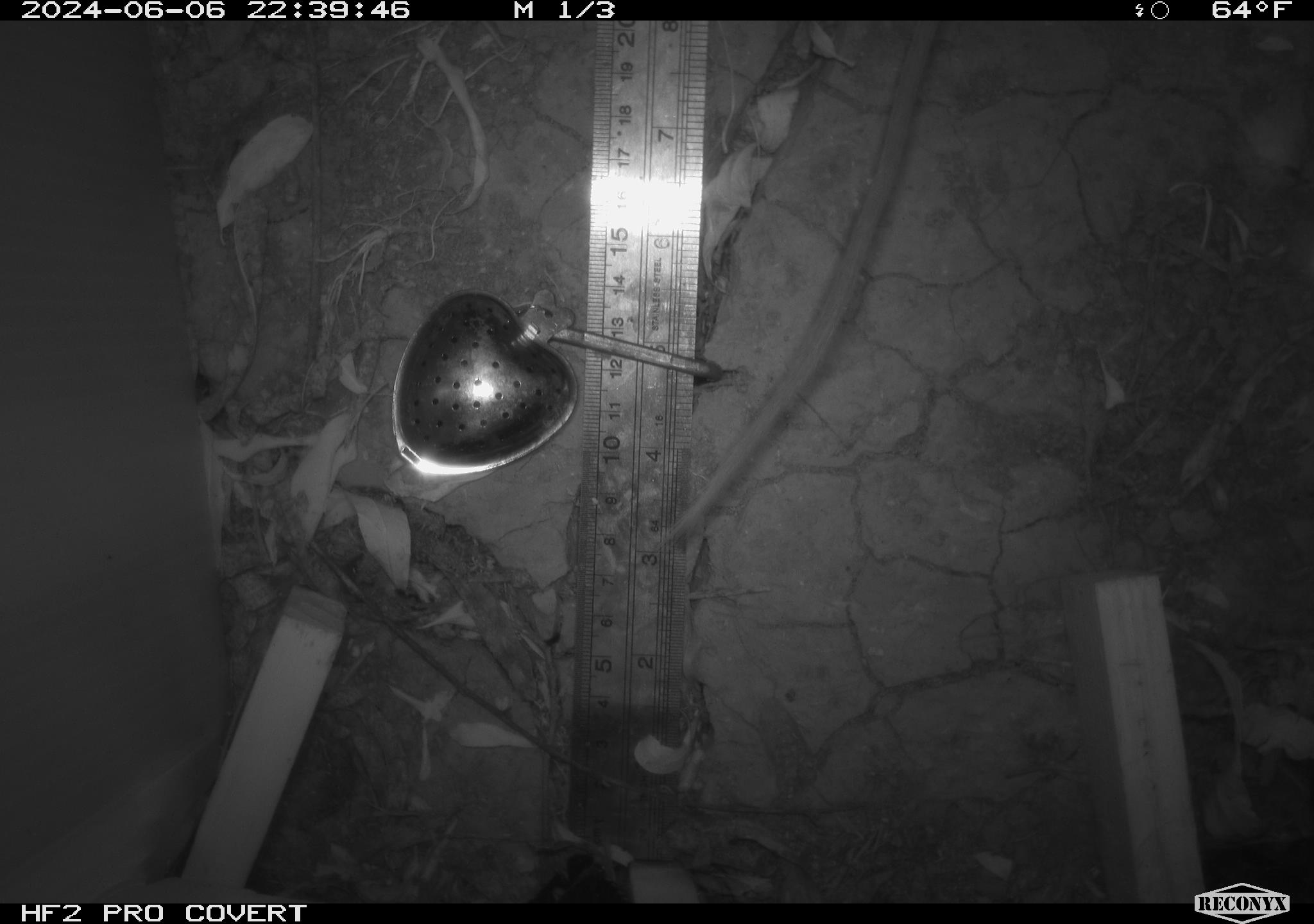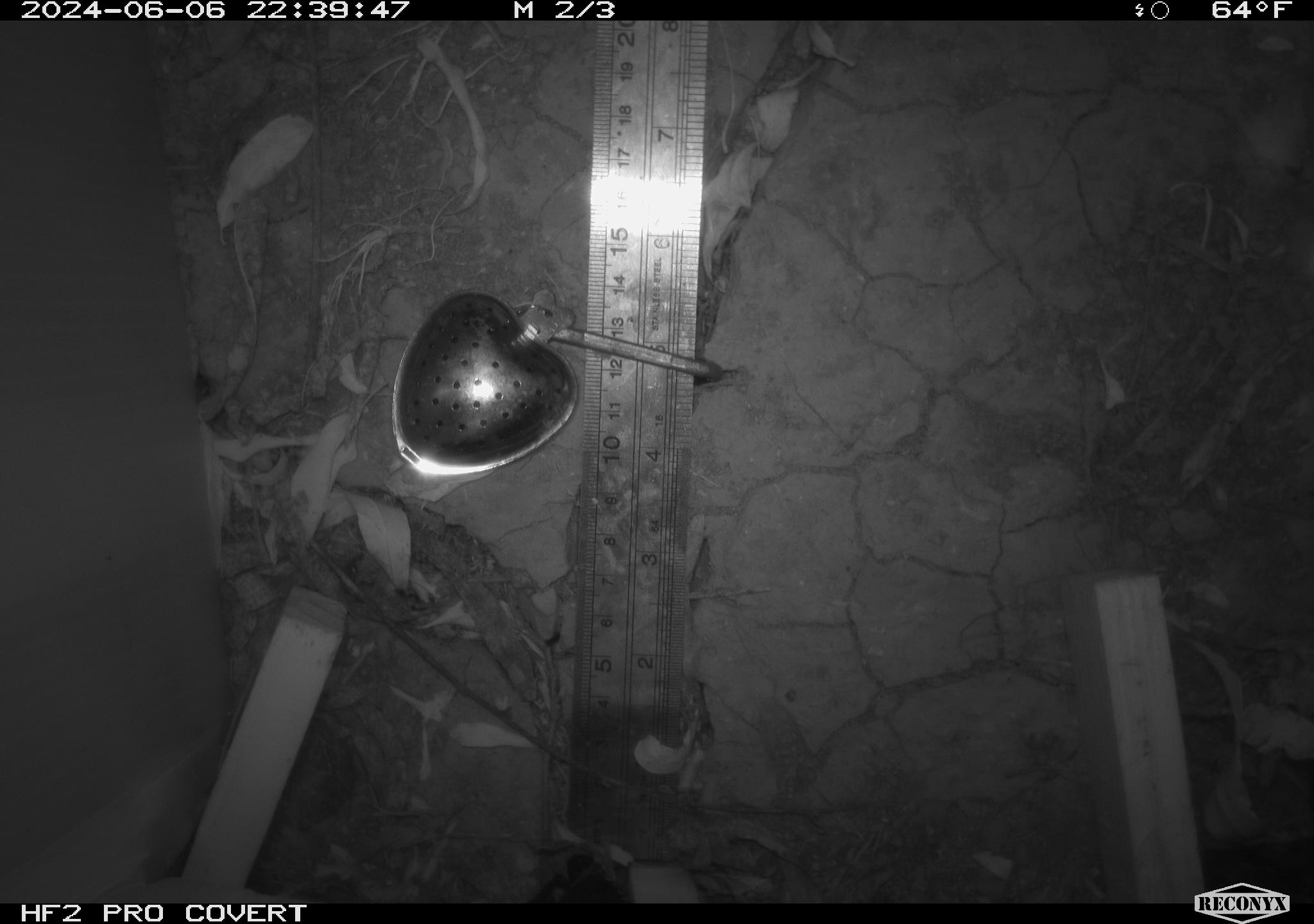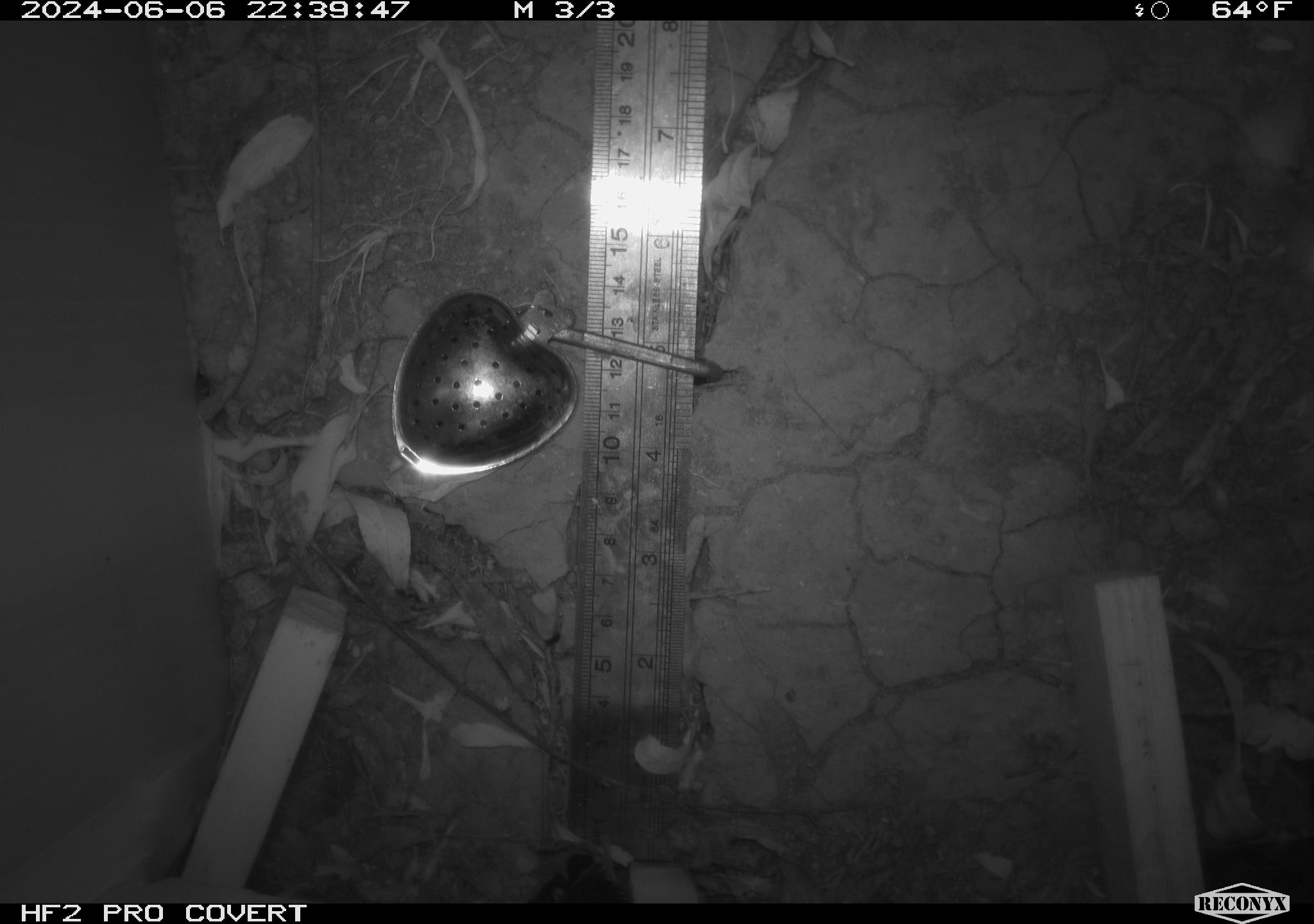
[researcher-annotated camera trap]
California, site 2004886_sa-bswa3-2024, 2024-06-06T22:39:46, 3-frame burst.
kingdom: Animalia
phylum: Chordata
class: Mammalia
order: Rodentia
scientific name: Rodentia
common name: mouse species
Mouse species (Rodentia).